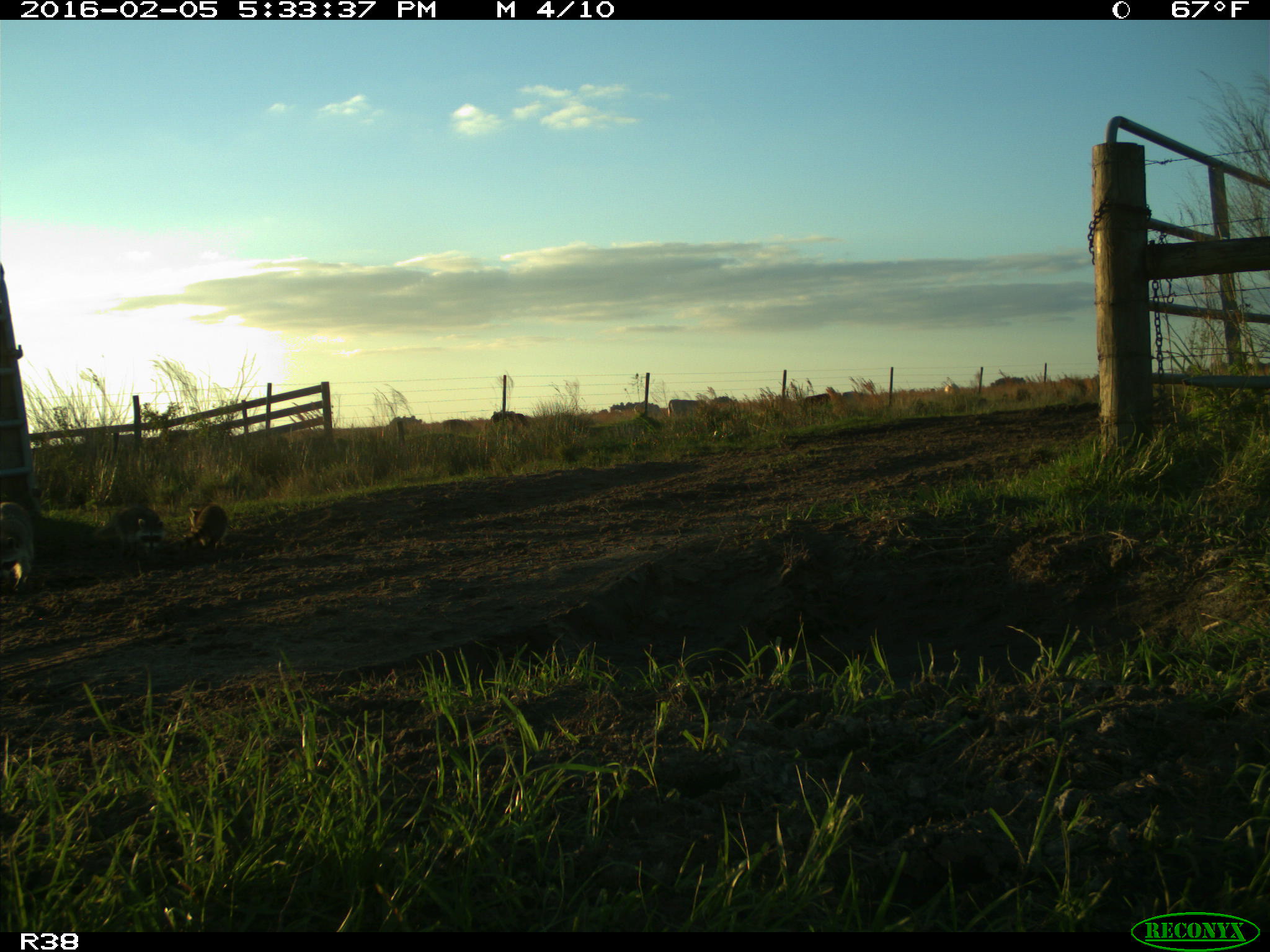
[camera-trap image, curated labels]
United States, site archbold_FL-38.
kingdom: Animalia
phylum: Chordata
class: Mammalia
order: Carnivora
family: Procyonidae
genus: Procyon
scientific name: Procyon lotor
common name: common raccoon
Procyon lotor (common raccoon).